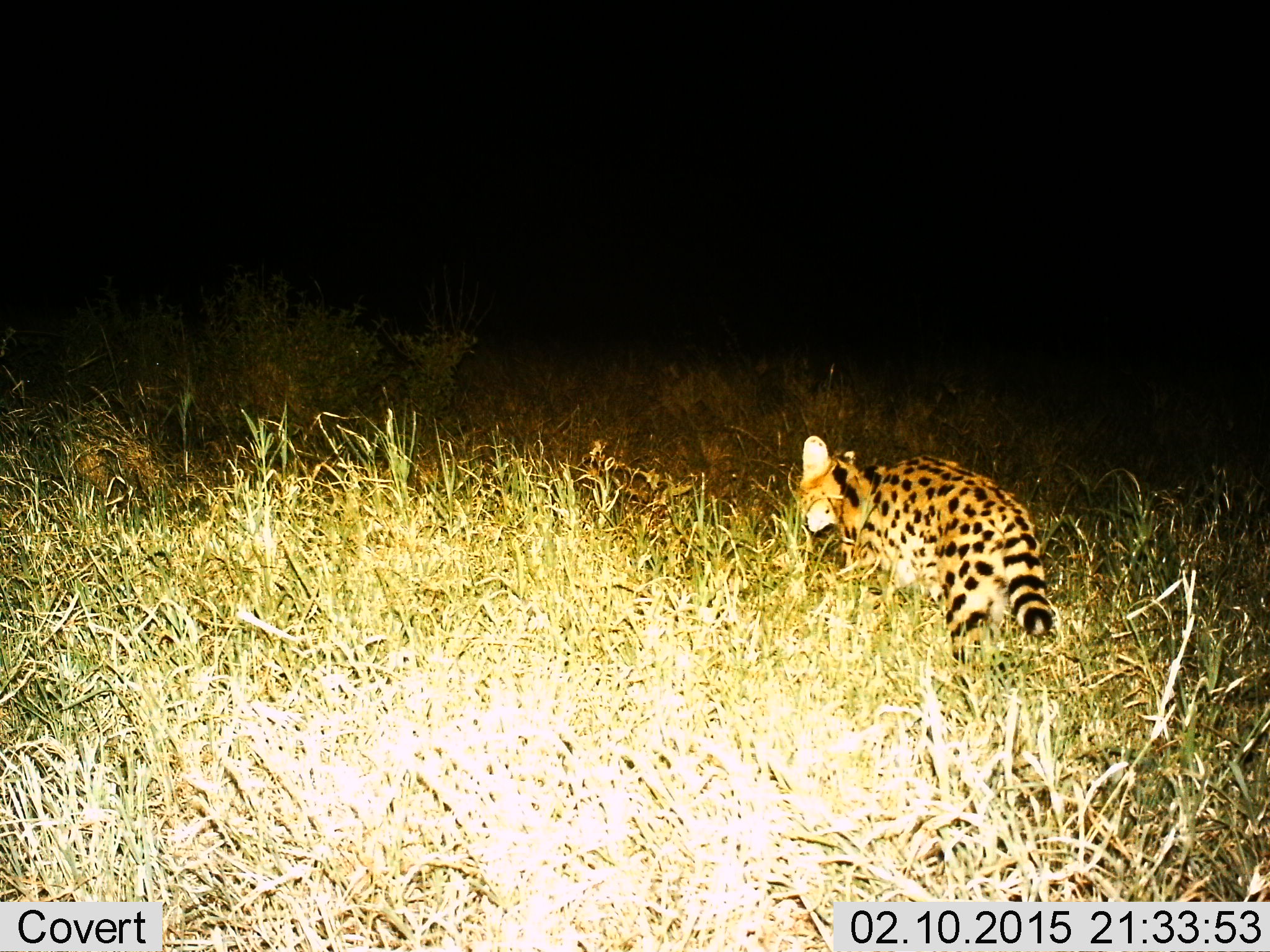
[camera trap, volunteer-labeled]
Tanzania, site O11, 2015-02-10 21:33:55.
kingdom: Animalia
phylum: Chordata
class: Mammalia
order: Carnivora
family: Felidae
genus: Leptailurus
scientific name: Leptailurus serval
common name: serval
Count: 1.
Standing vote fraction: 10%.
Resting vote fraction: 0%.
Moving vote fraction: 90%.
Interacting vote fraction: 0%.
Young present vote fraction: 0%.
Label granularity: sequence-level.